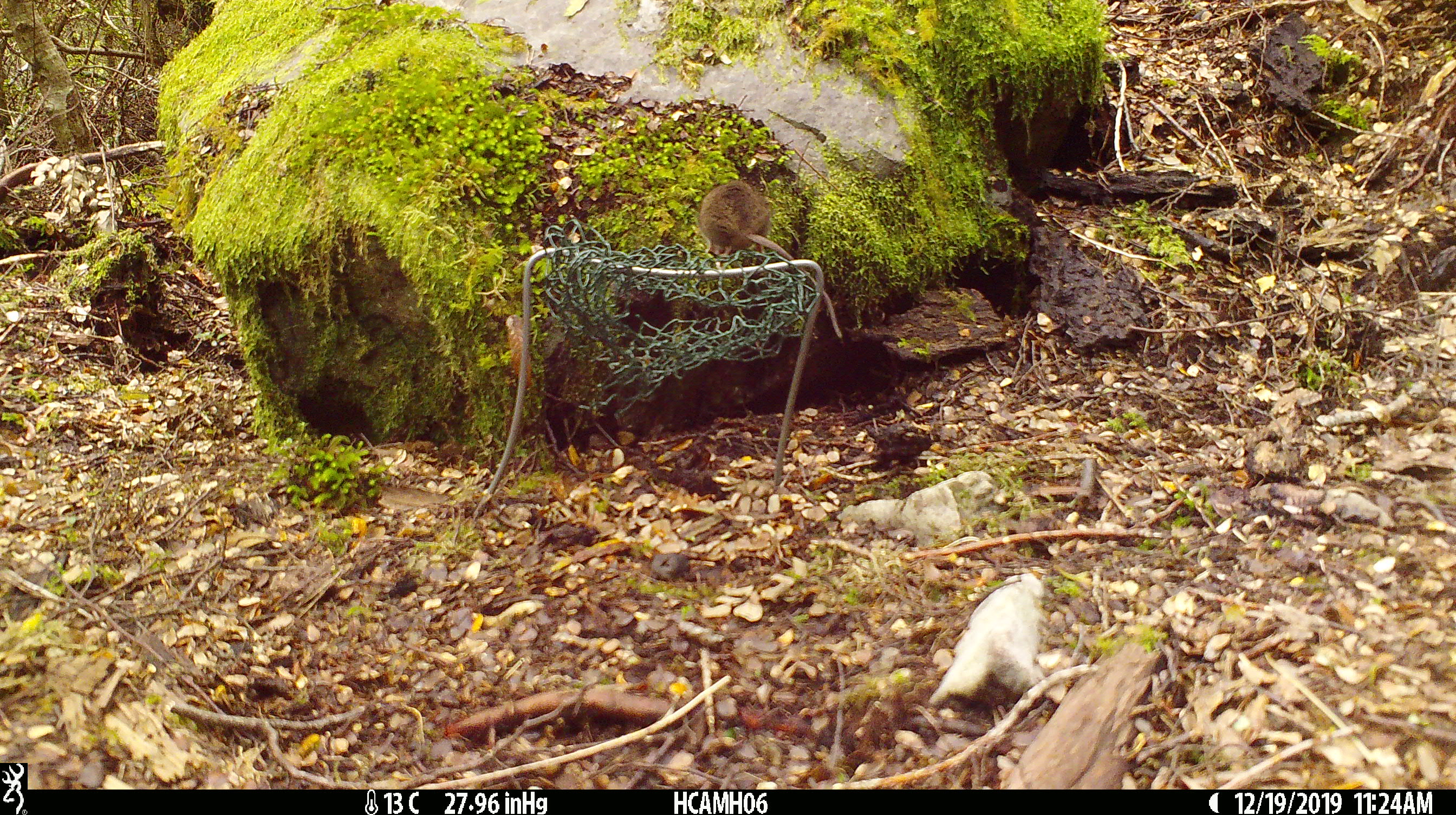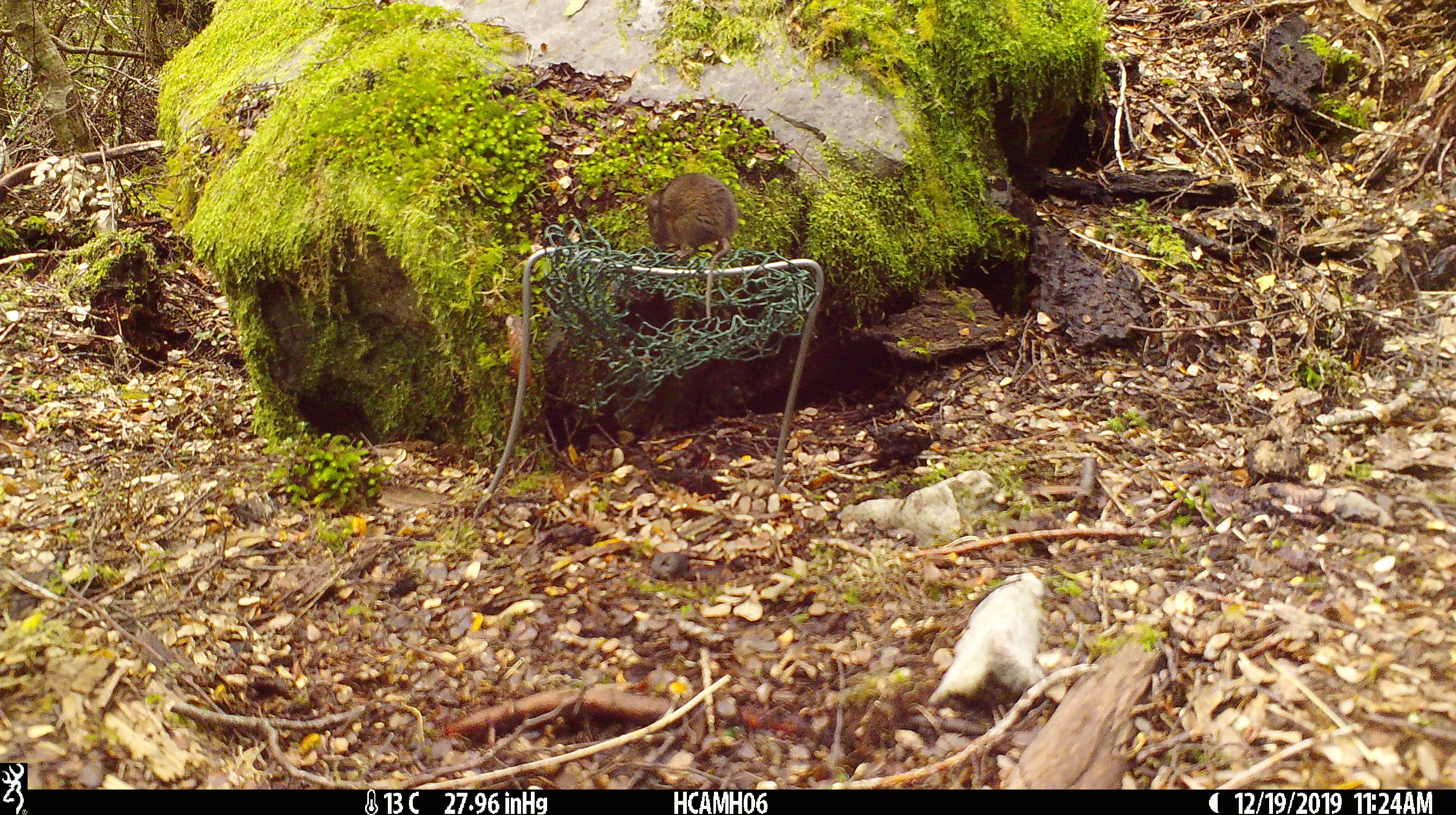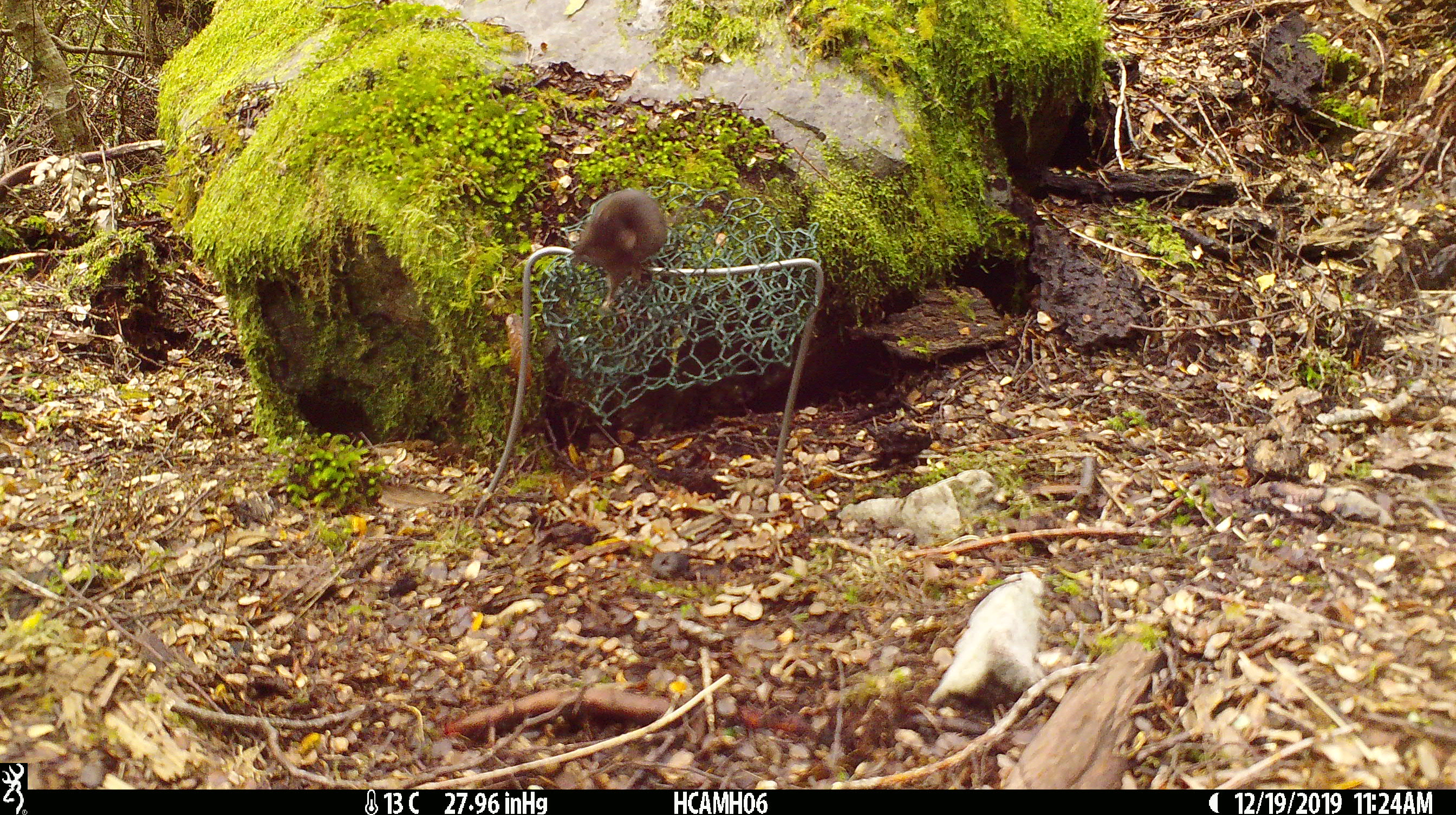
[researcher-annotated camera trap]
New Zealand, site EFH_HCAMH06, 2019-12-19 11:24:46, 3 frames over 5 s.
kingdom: Animalia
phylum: Chordata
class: Mammalia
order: Rodentia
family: Muridae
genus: Mus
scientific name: Mus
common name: mouse